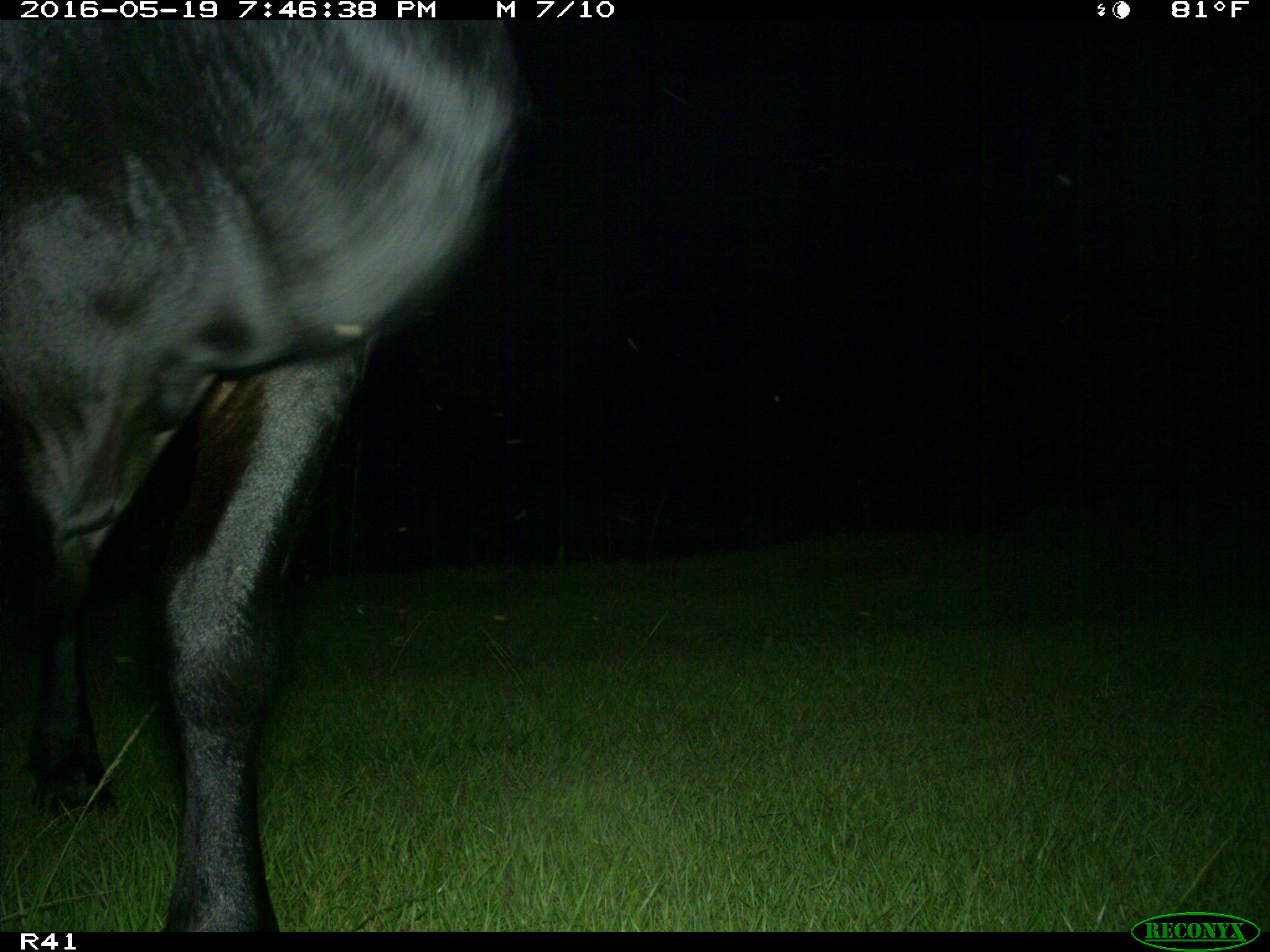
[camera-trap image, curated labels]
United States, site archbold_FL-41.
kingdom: Animalia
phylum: Chordata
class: Mammalia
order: Artiodactyla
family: Bovidae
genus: Bos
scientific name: Bos taurus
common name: domestic cow